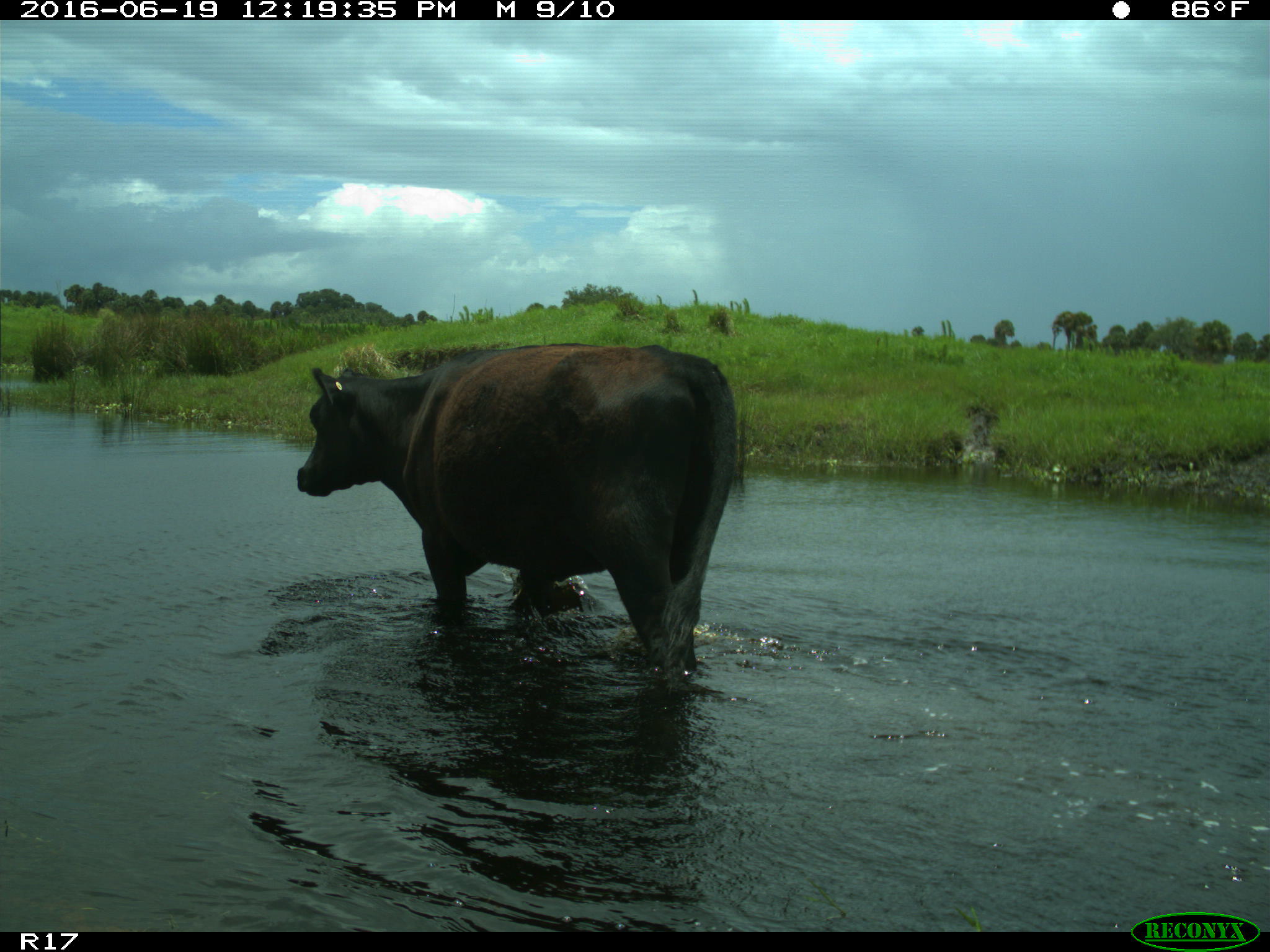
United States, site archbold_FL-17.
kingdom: Animalia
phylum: Chordata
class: Mammalia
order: Artiodactyla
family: Bovidae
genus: Bos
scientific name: Bos taurus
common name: domestic cow